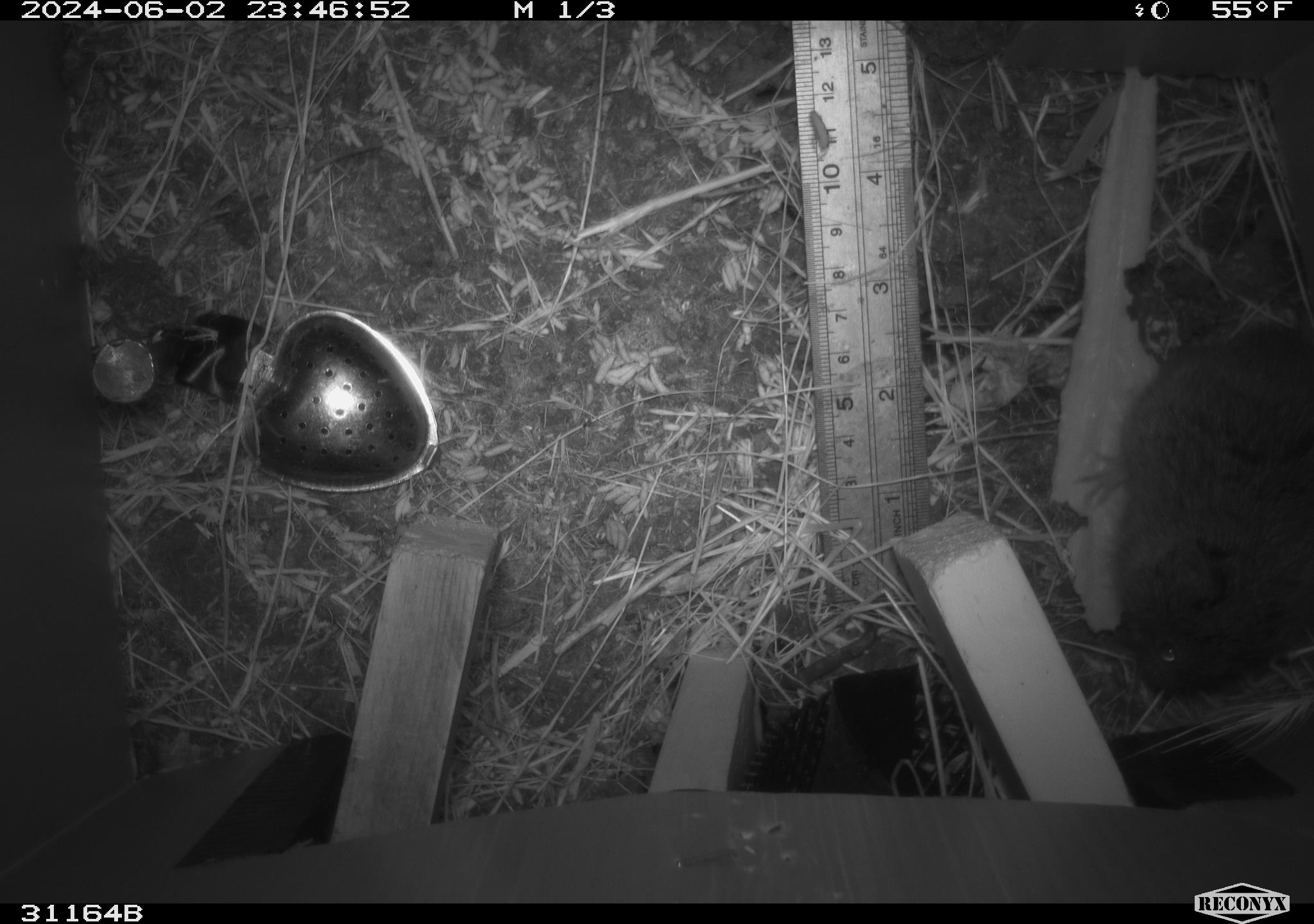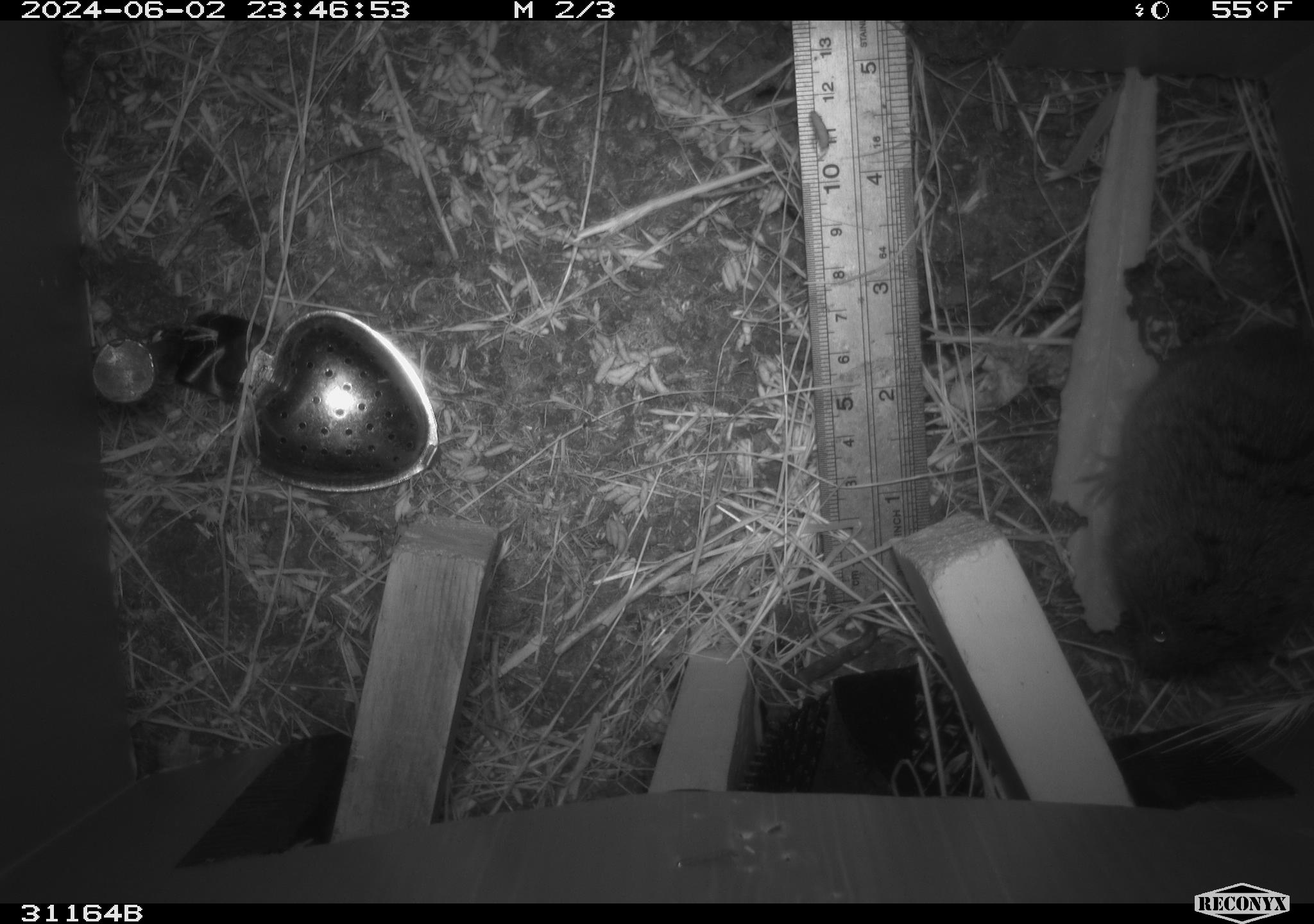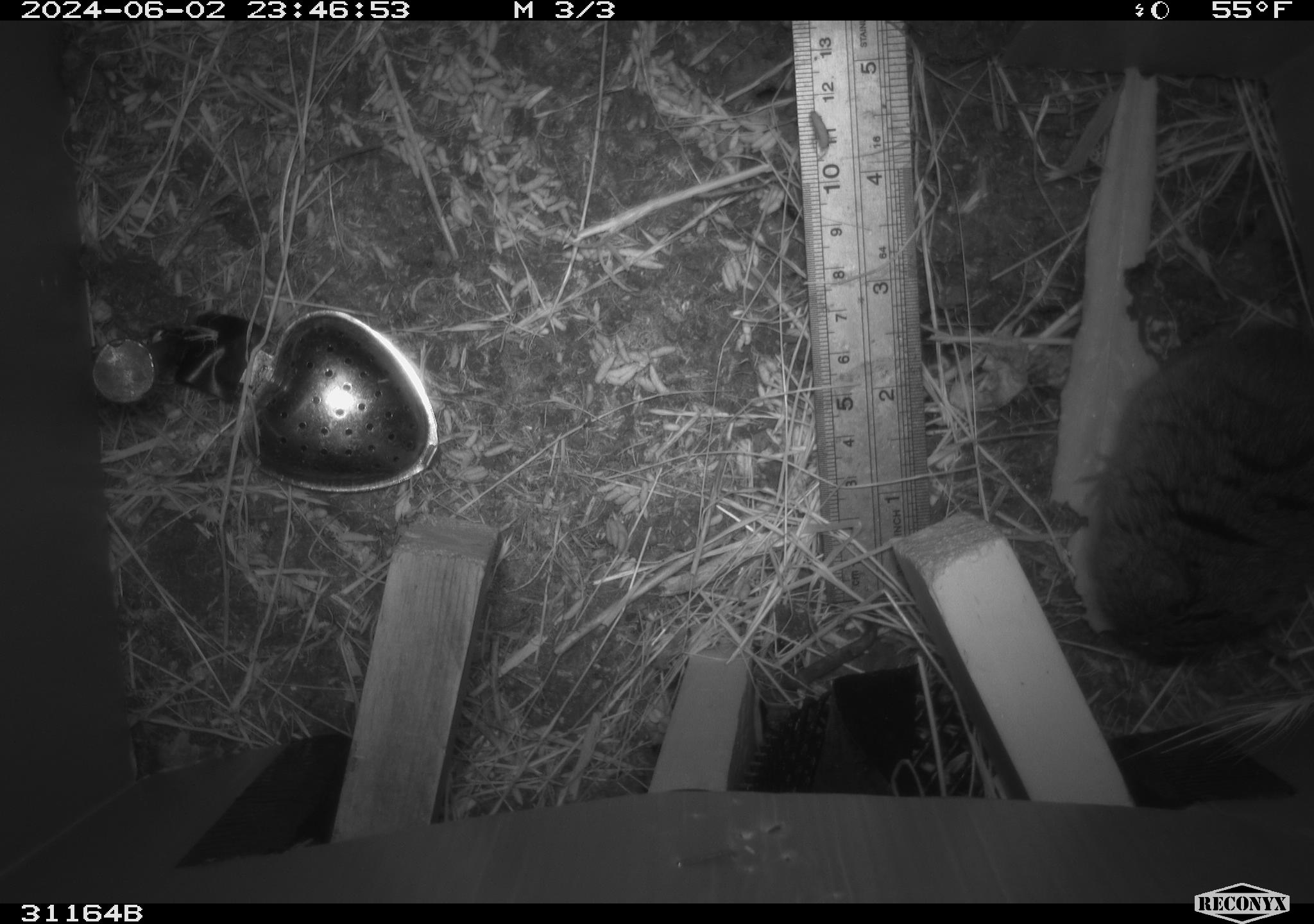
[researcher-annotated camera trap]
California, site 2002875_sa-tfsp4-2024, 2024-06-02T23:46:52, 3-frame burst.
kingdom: Animalia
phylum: Chordata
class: Mammalia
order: Rodentia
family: Cricetidae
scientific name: Arvicolinae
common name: voles, lemmings, and muskrats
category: arvicolinae subfamily